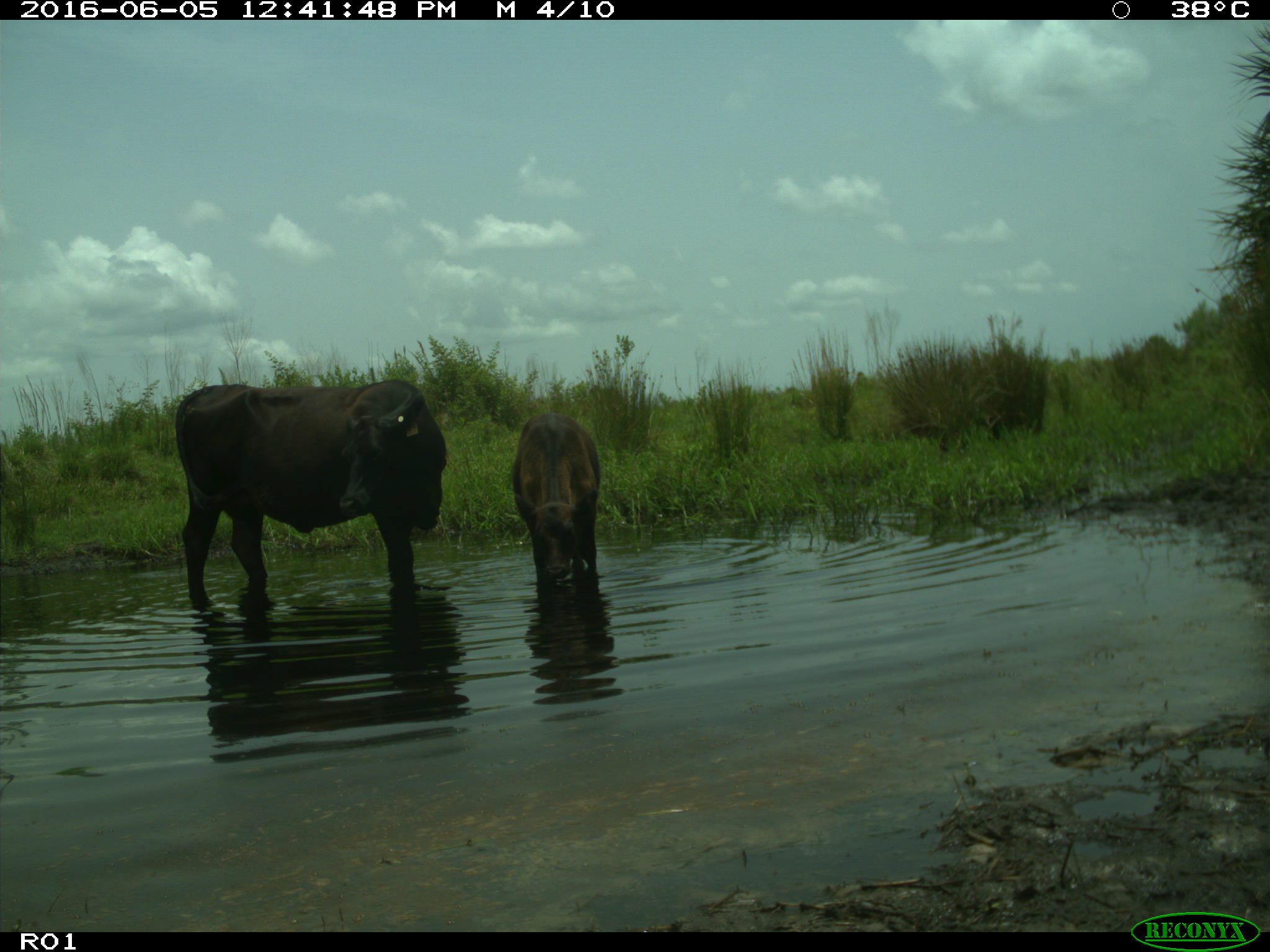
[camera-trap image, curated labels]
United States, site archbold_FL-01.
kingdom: Animalia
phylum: Chordata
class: Mammalia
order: Artiodactyla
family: Bovidae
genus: Bos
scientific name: Bos taurus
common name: domestic cow